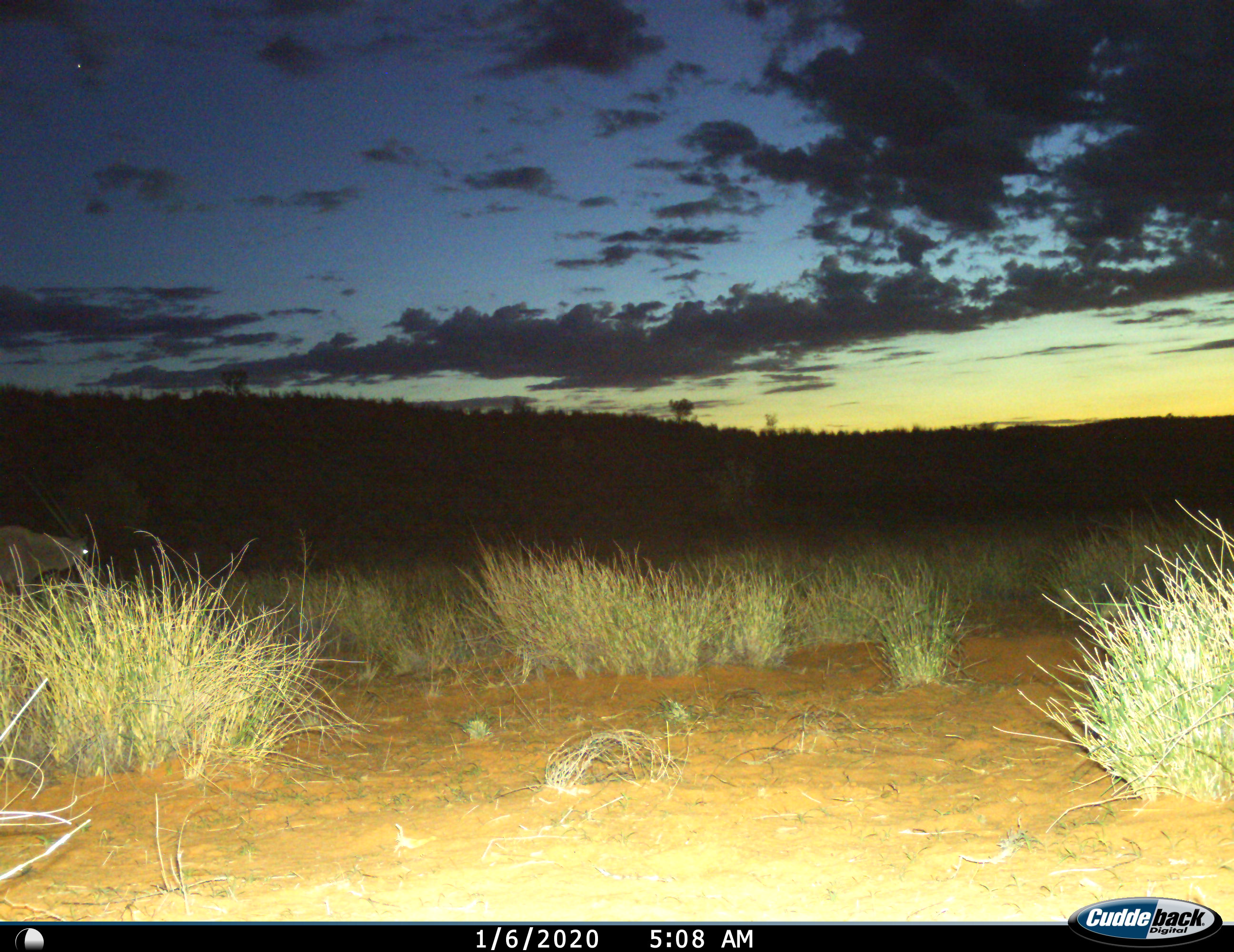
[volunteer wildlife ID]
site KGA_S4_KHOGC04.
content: unidentified animal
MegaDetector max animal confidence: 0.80